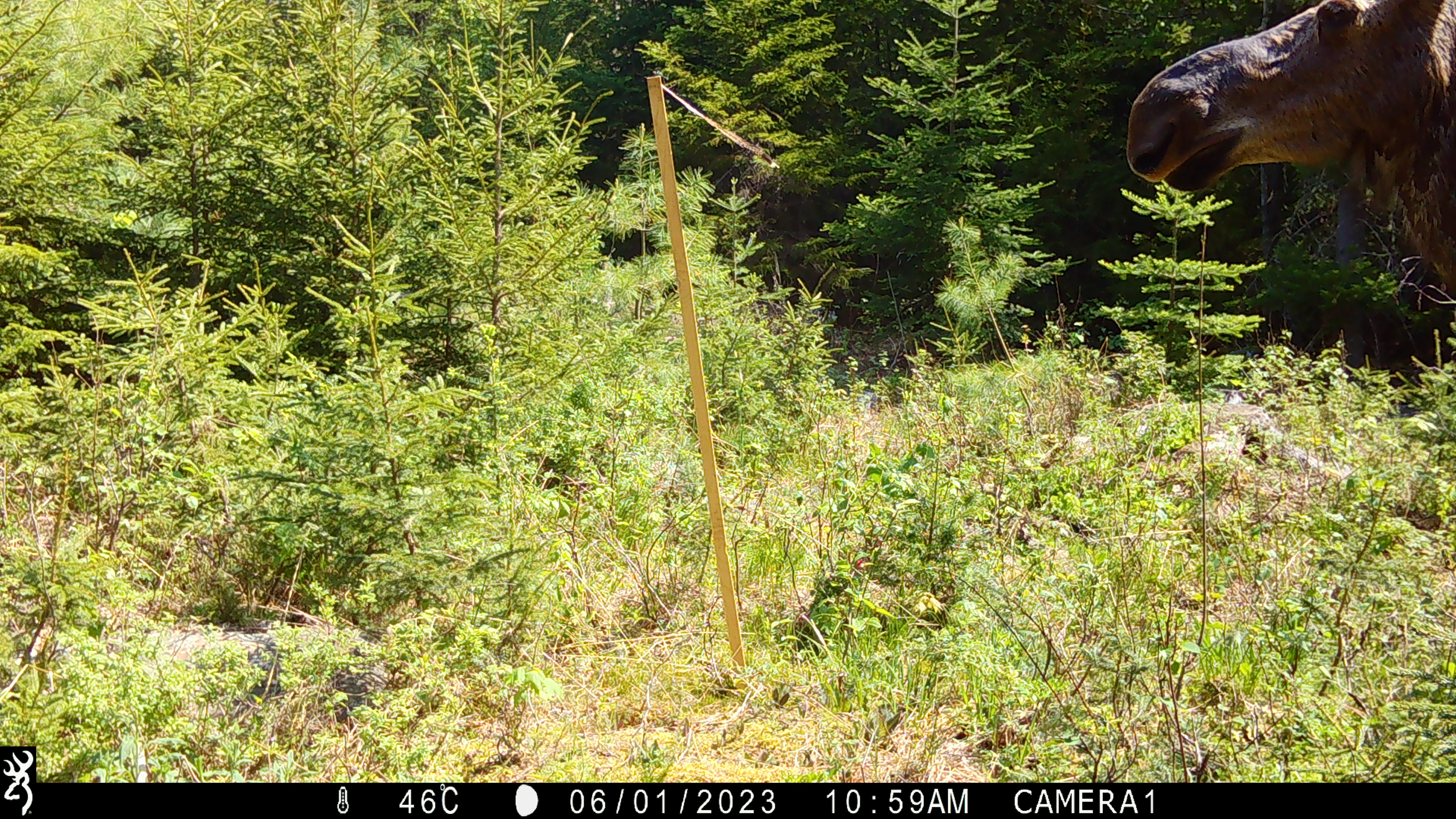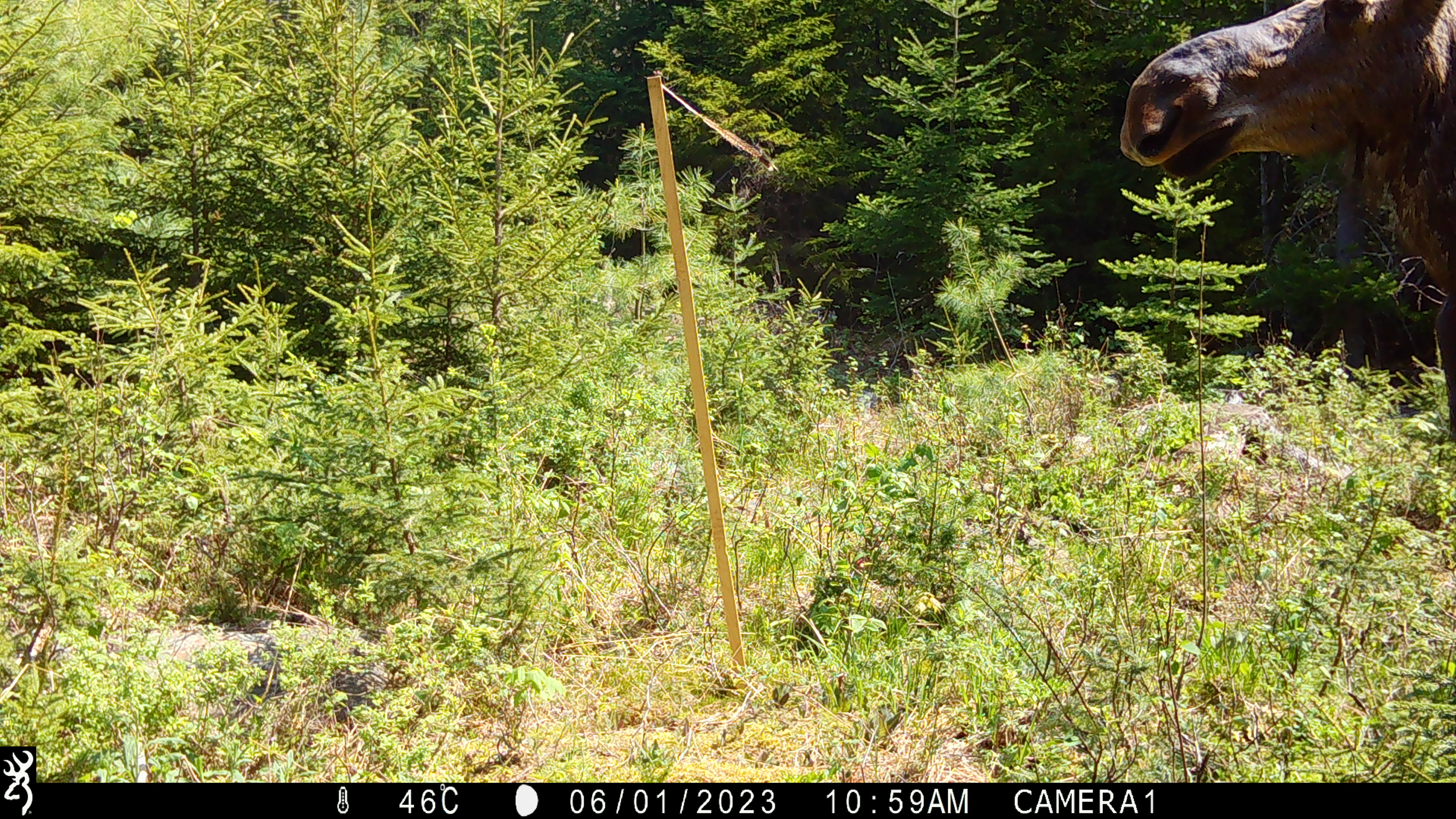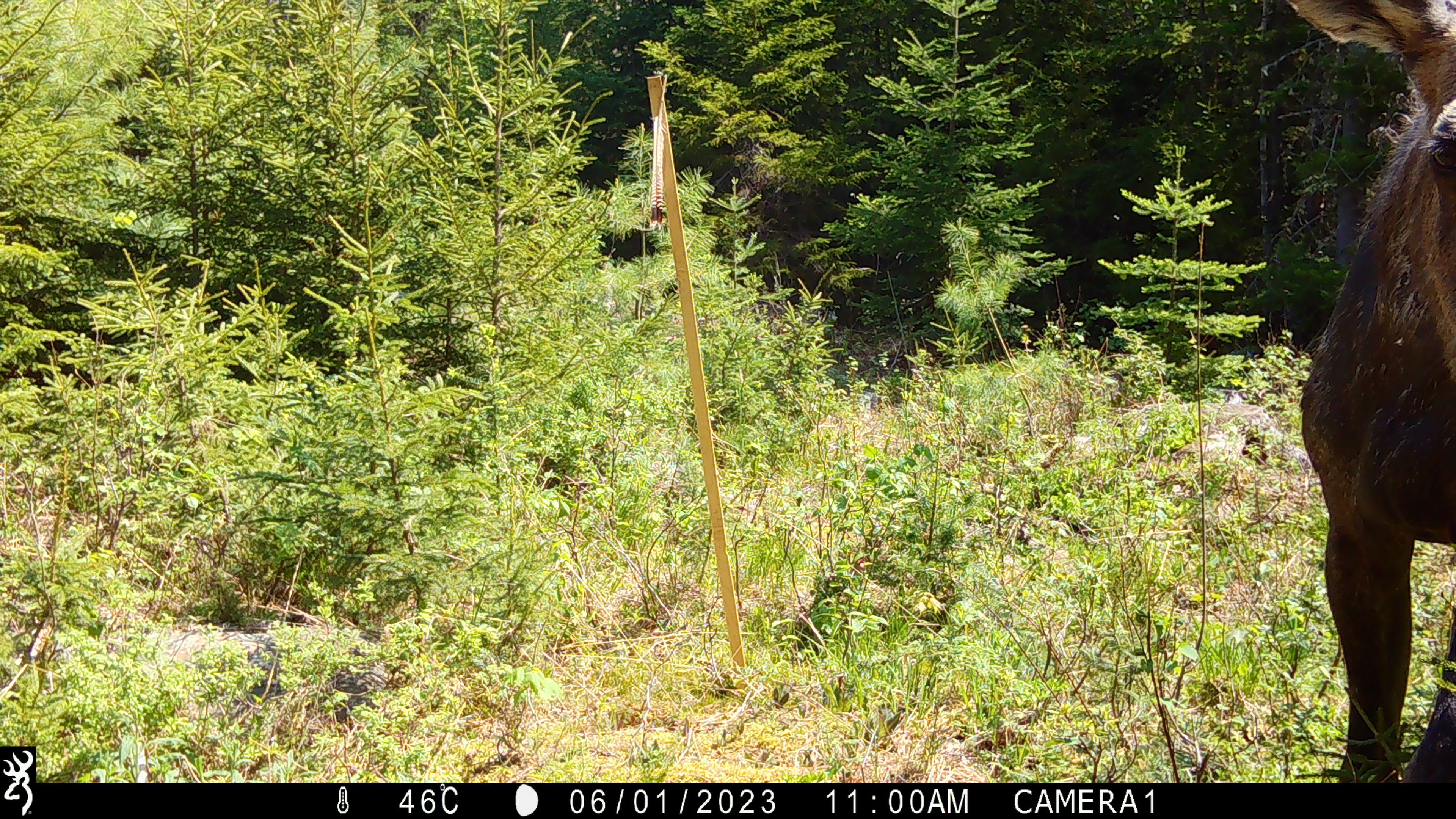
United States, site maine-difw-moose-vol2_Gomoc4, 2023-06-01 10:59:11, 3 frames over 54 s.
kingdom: Animalia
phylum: Chordata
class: Mammalia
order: Artiodactyla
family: Cervidae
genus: Alces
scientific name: Alces alces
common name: moose